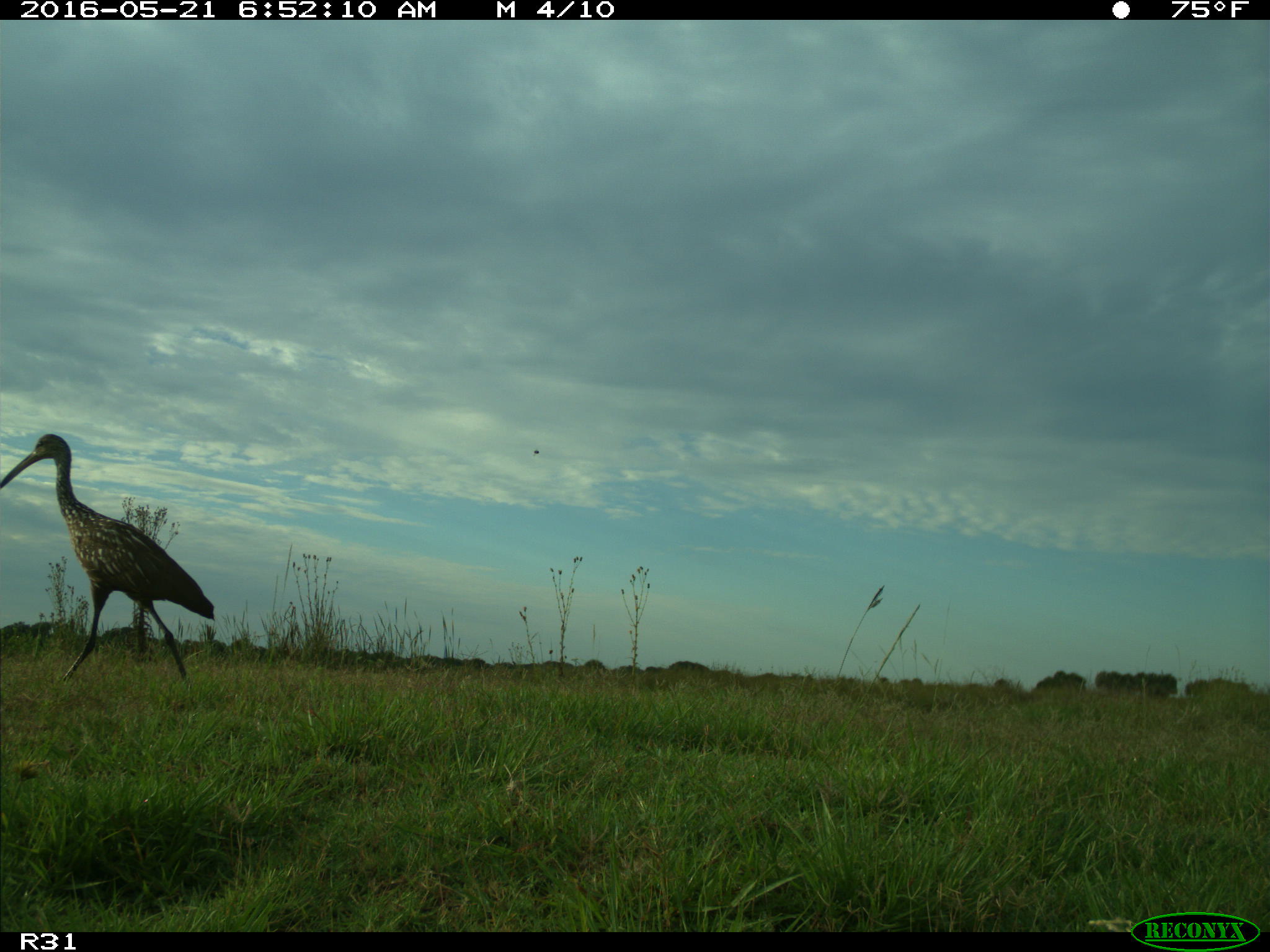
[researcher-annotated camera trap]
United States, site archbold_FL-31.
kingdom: Animalia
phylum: Chordata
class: Aves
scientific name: Aves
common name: birds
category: unidentified bird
Unidentified bird (birds) (Aves).